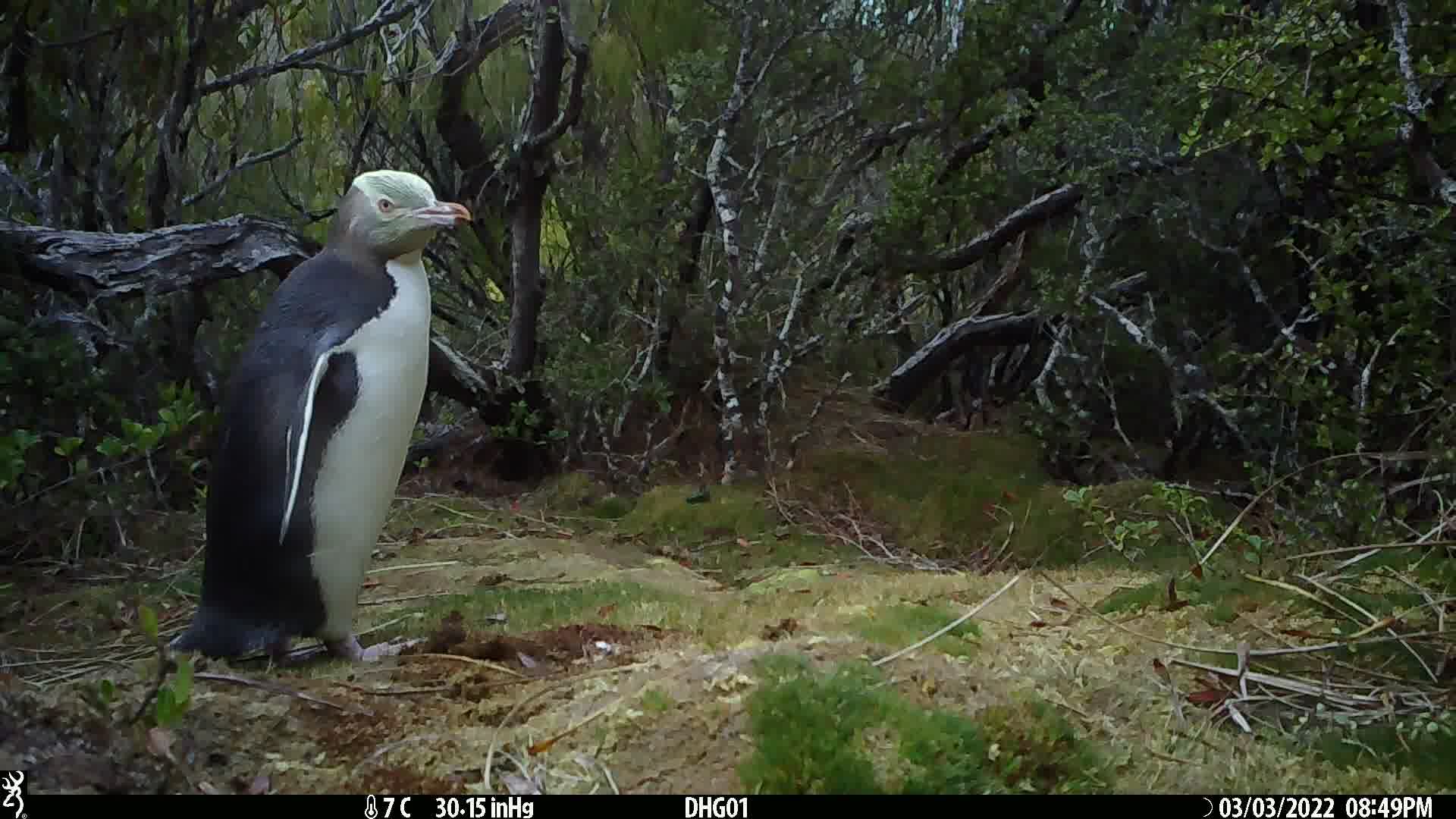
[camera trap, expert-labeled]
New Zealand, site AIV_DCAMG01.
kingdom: Animalia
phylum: Chordata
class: Aves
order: Sphenisciformes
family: Spheniscidae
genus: Megadyptes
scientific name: Megadyptes antipodes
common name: yellow-eyed penguin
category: yellow eyed penguin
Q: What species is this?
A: Yellow eyed penguin (yellow-eyed penguin) (Megadyptes antipodes).